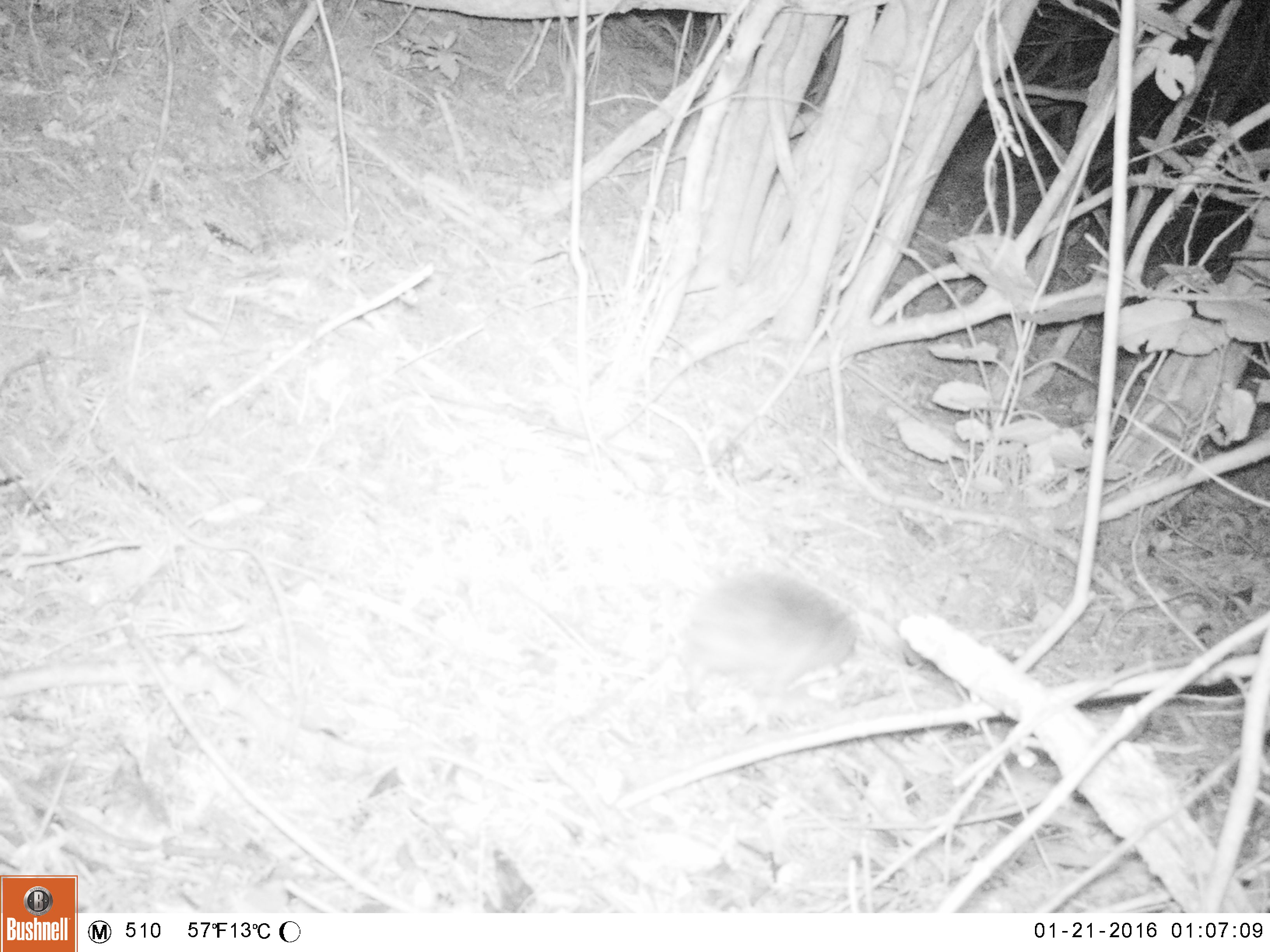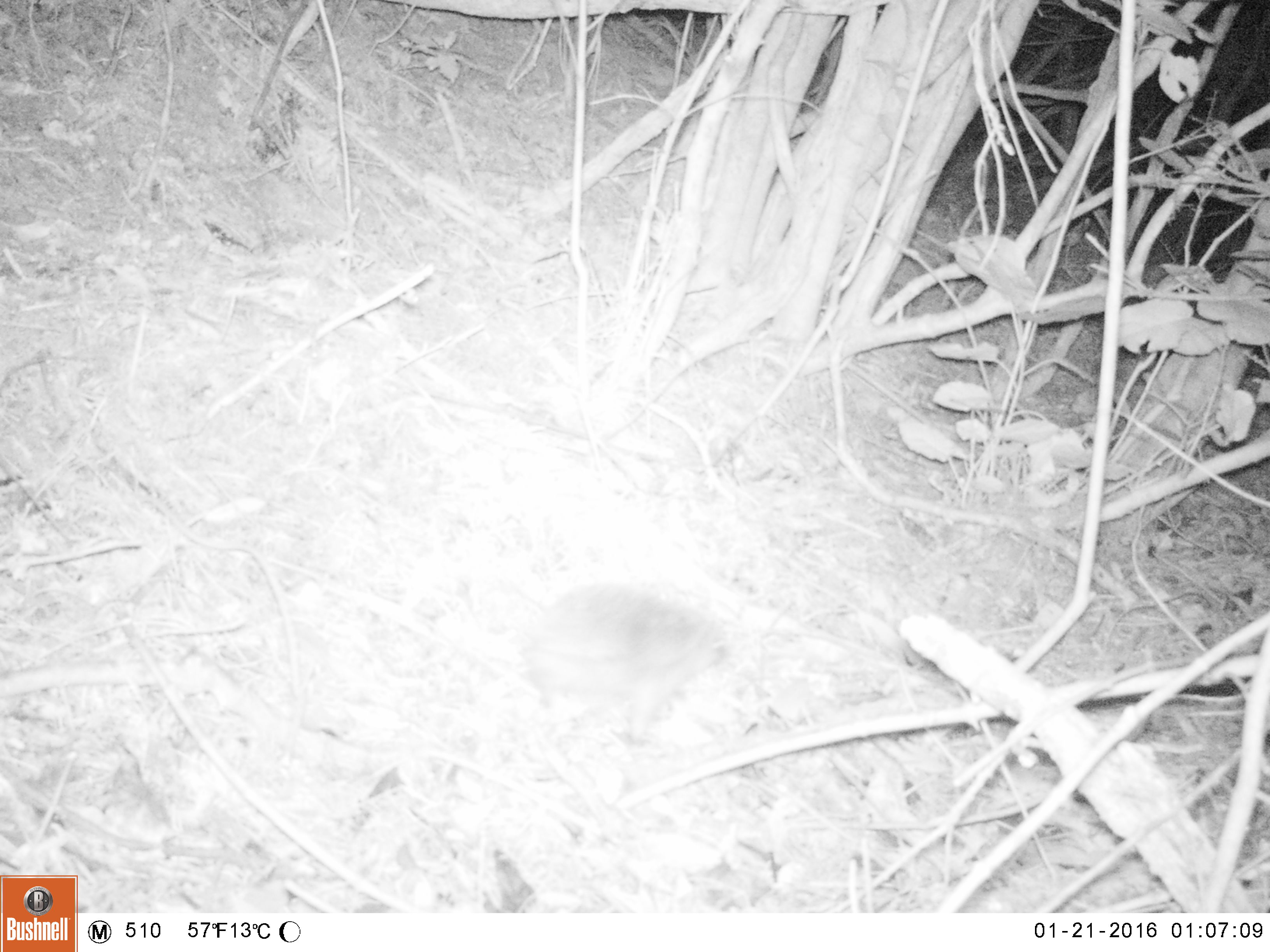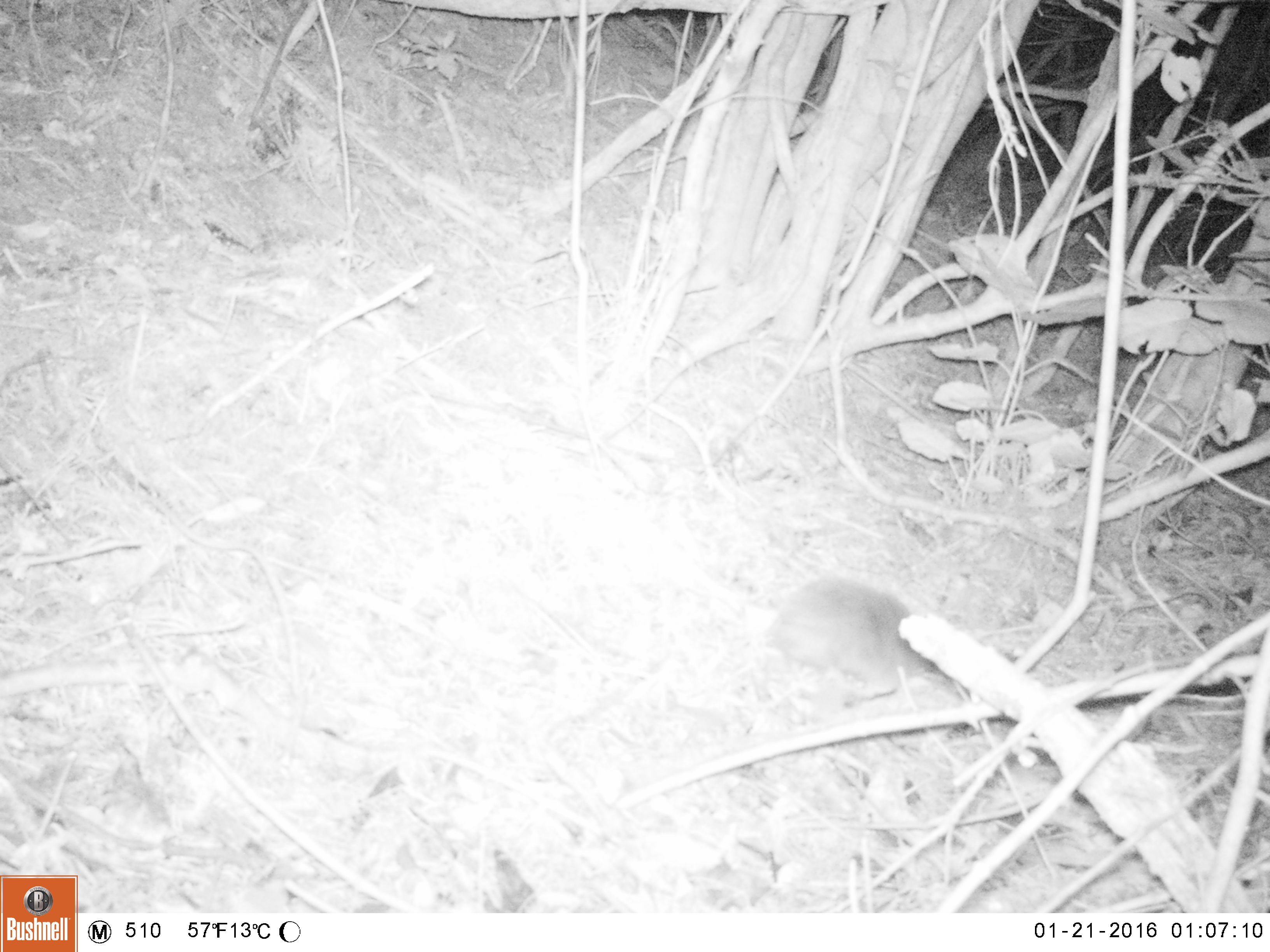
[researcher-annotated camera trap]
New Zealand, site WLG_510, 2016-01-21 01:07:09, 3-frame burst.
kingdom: Animalia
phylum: Chordata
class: Mammalia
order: Eulipotyphla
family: Erinaceidae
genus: Erinaceus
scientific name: Erinaceus europaeus europaeus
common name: european hedgehog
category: hedgehog